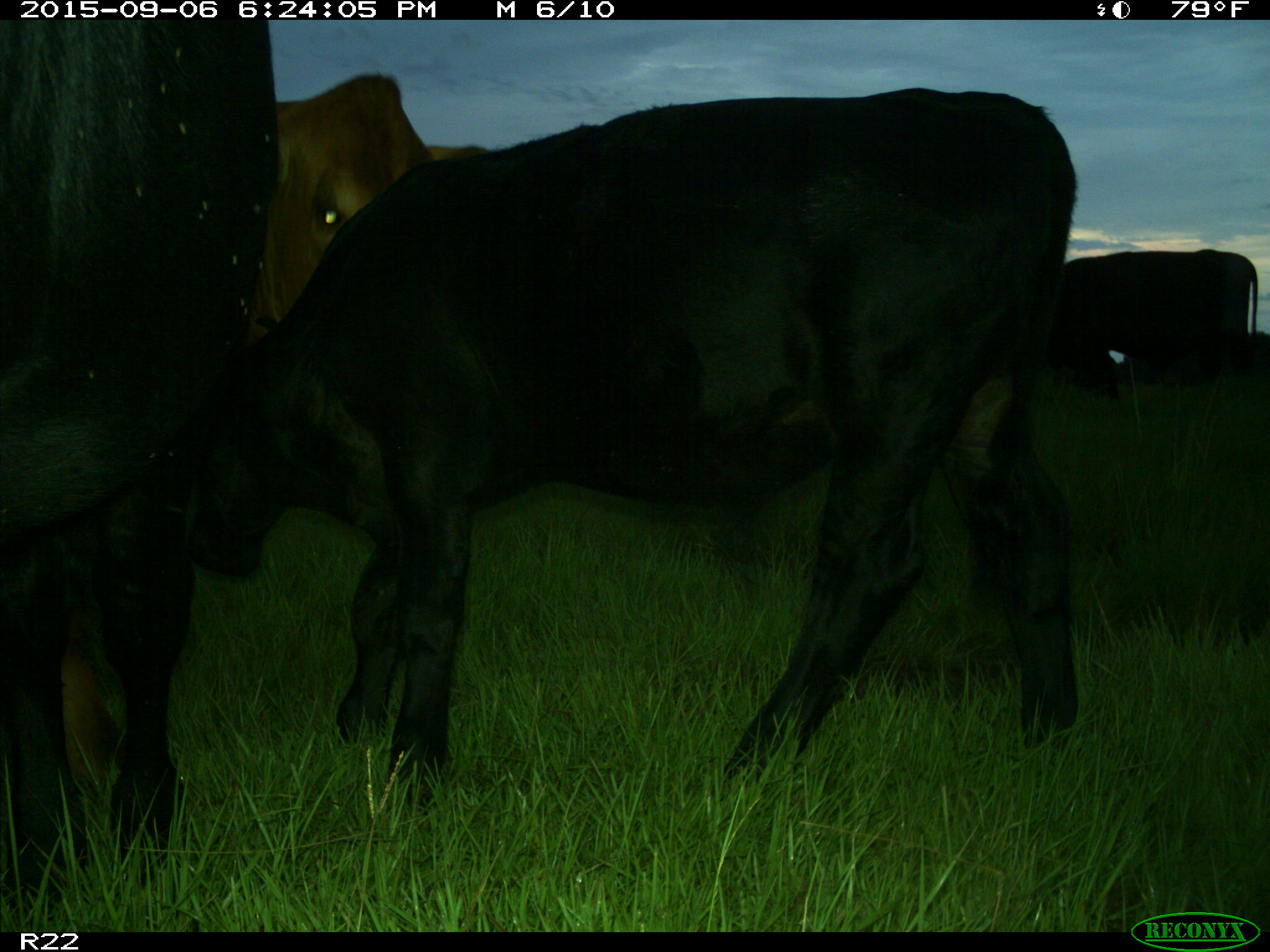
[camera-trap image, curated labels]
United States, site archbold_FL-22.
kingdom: Animalia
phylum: Chordata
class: Mammalia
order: Artiodactyla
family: Bovidae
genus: Bos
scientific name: Bos taurus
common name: domestic cow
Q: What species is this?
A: Bos taurus (domestic cow).